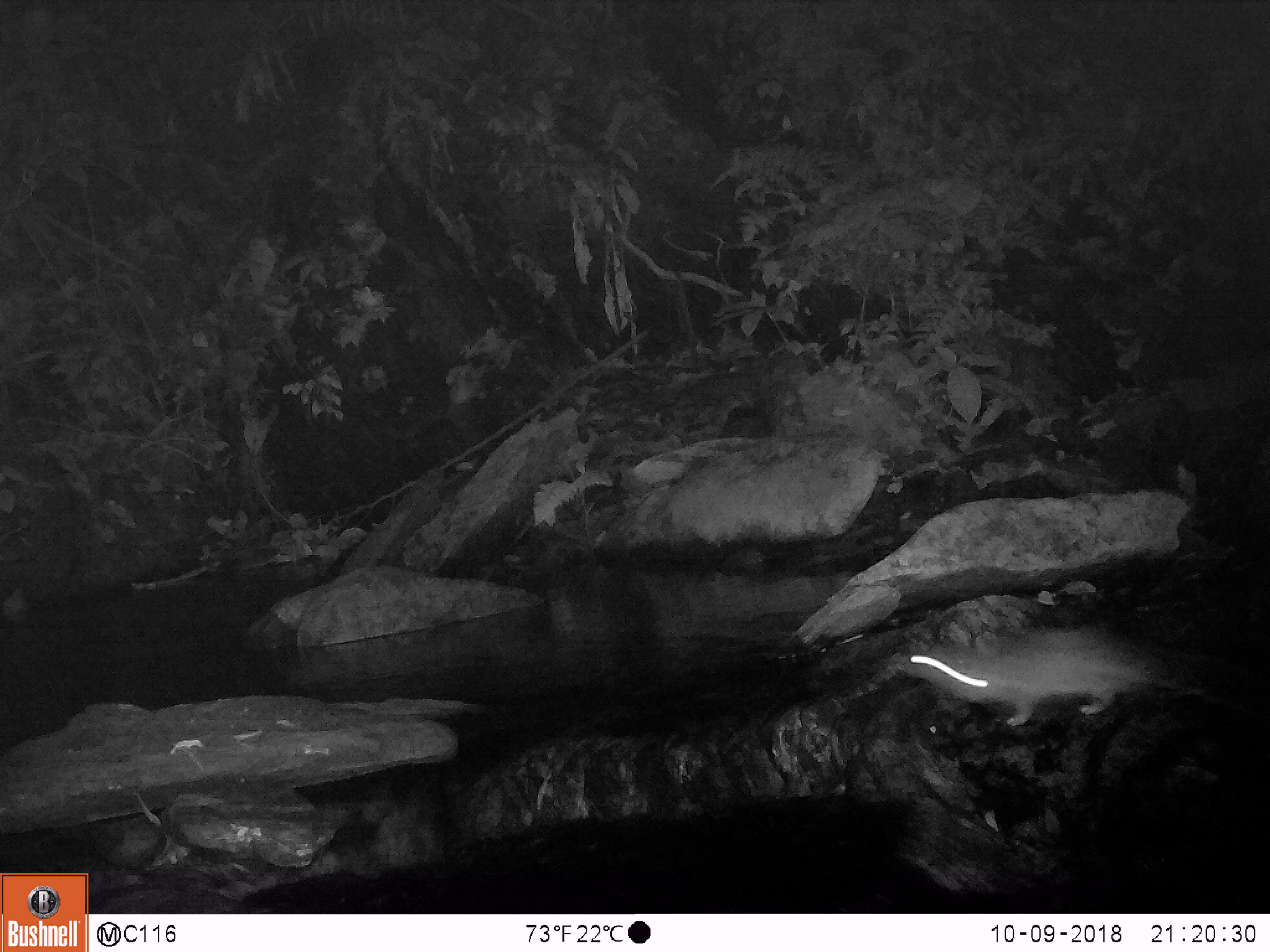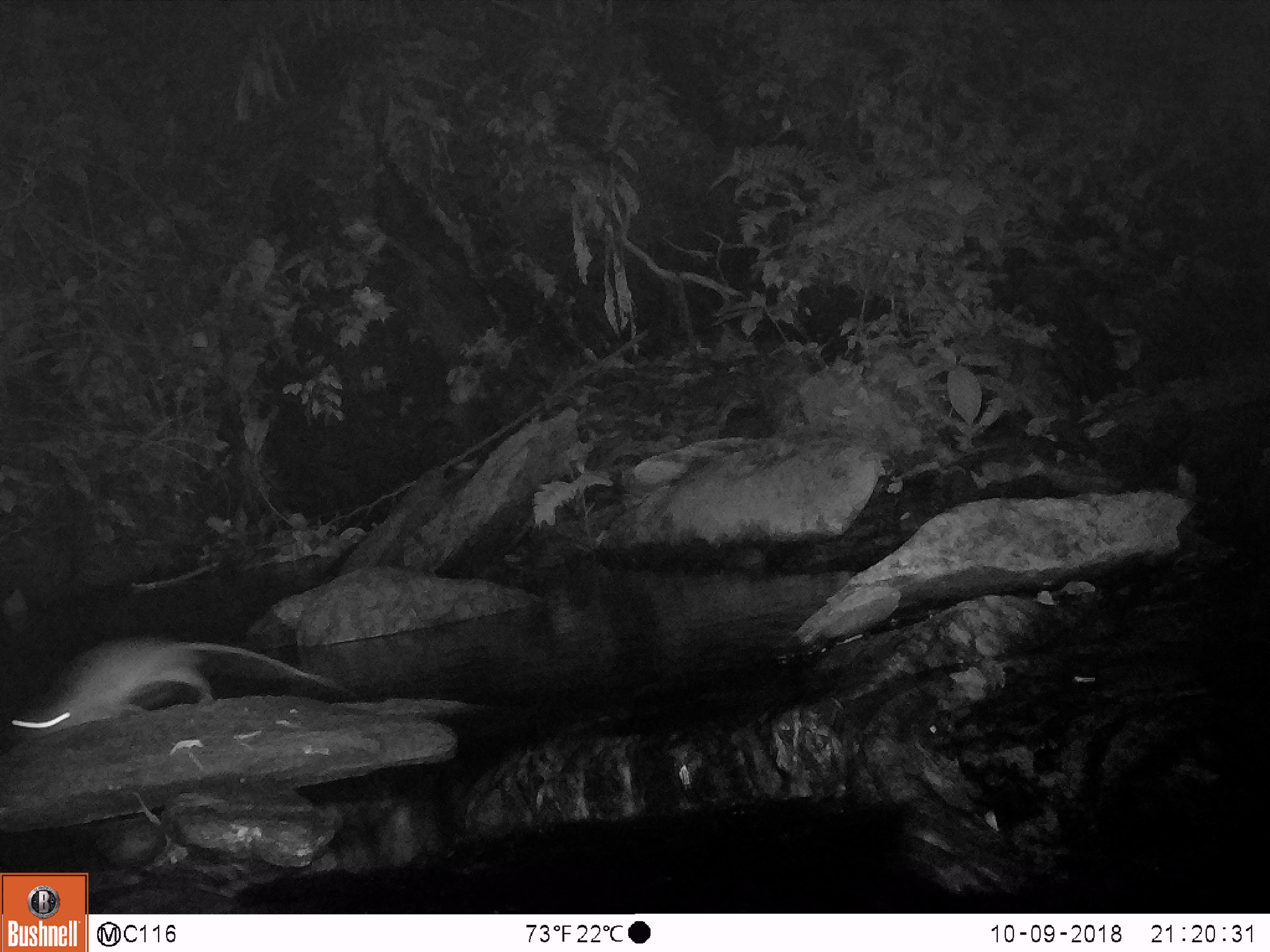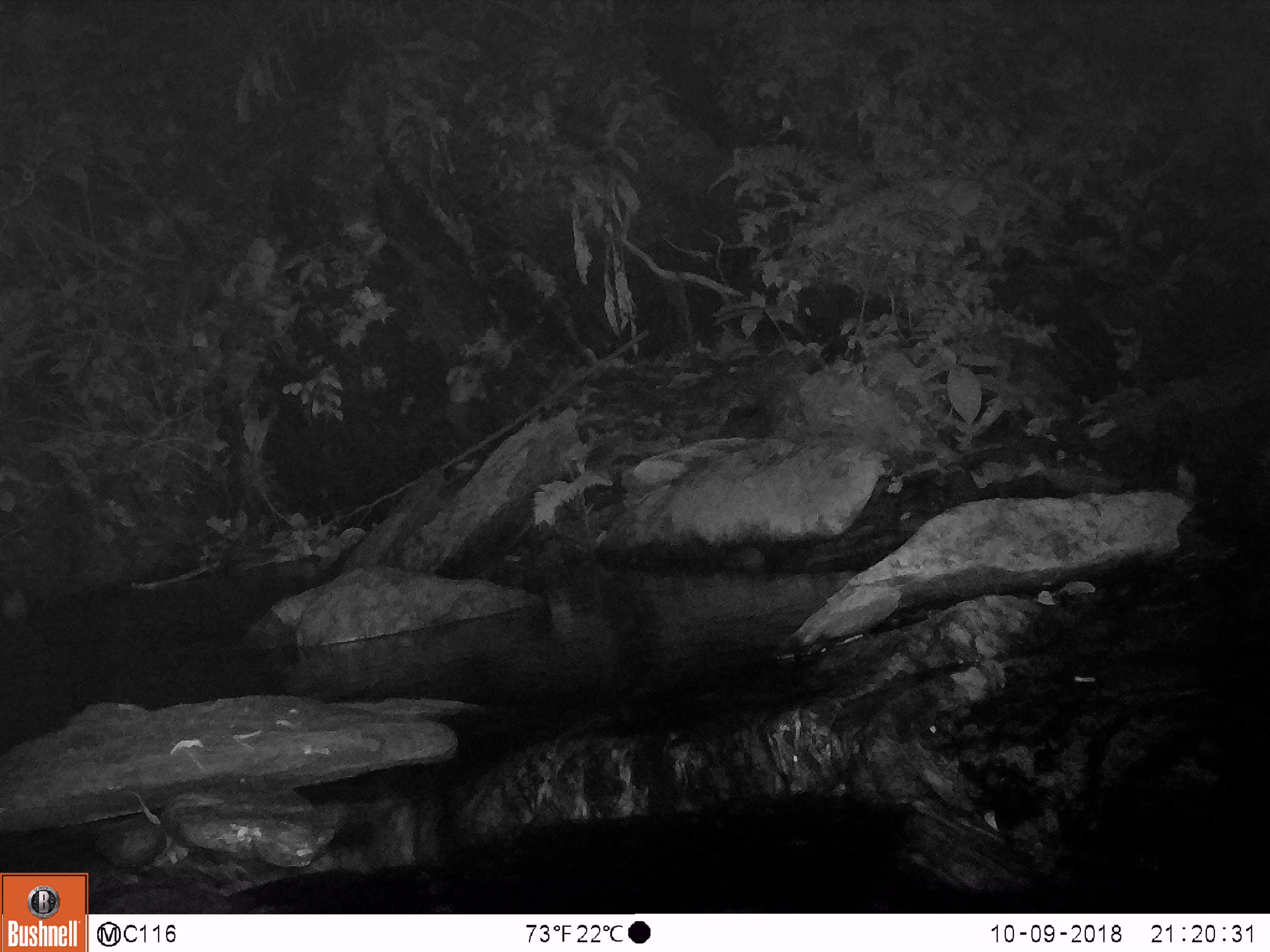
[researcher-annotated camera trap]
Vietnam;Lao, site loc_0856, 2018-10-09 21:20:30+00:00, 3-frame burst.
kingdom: Animalia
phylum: Chordata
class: Mammalia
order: Rodentia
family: Muridae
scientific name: Muridae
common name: old-world mice and rats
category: unidentified murid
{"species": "unidentified murid (old-world mice and rats) (Muridae)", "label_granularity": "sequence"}